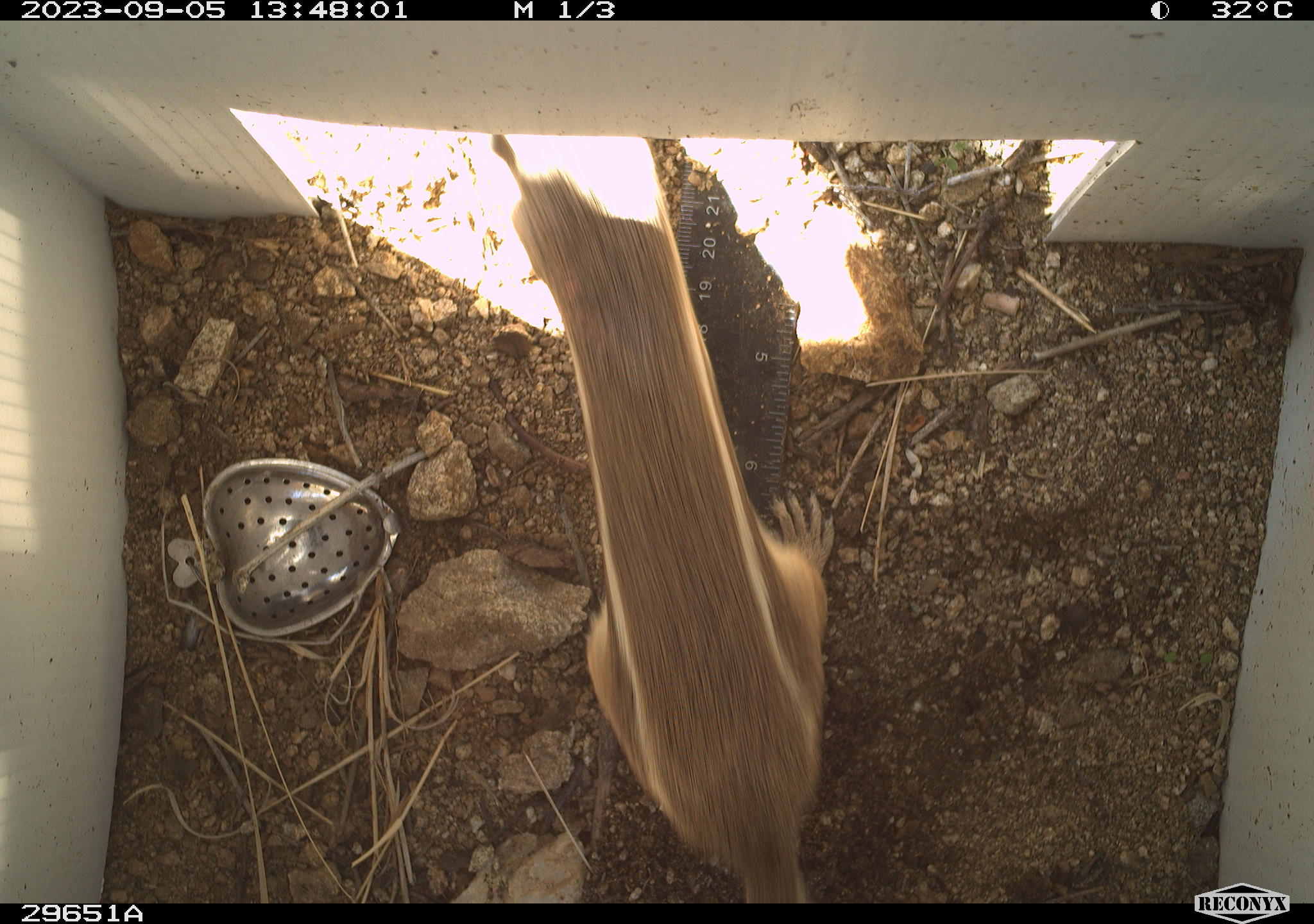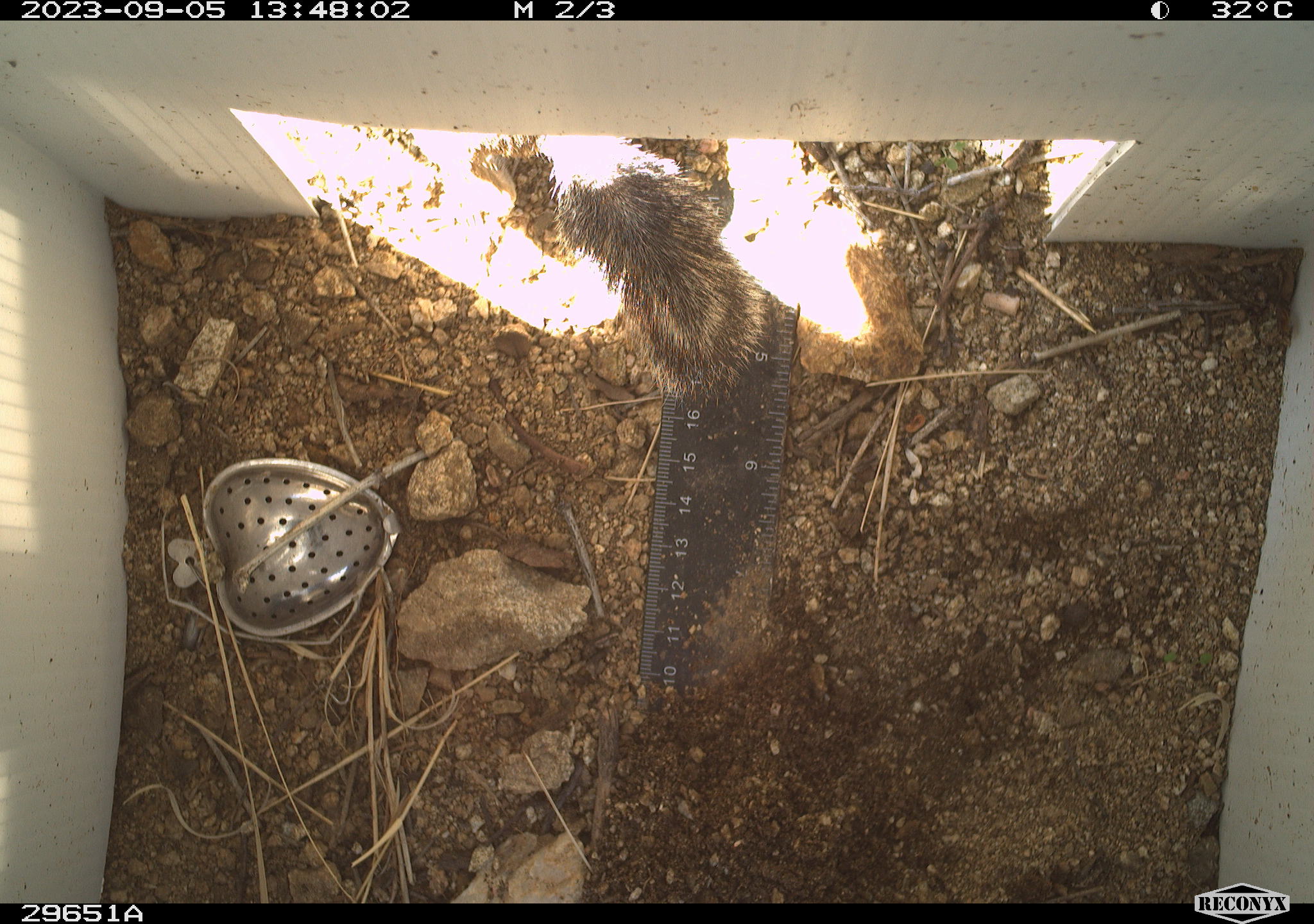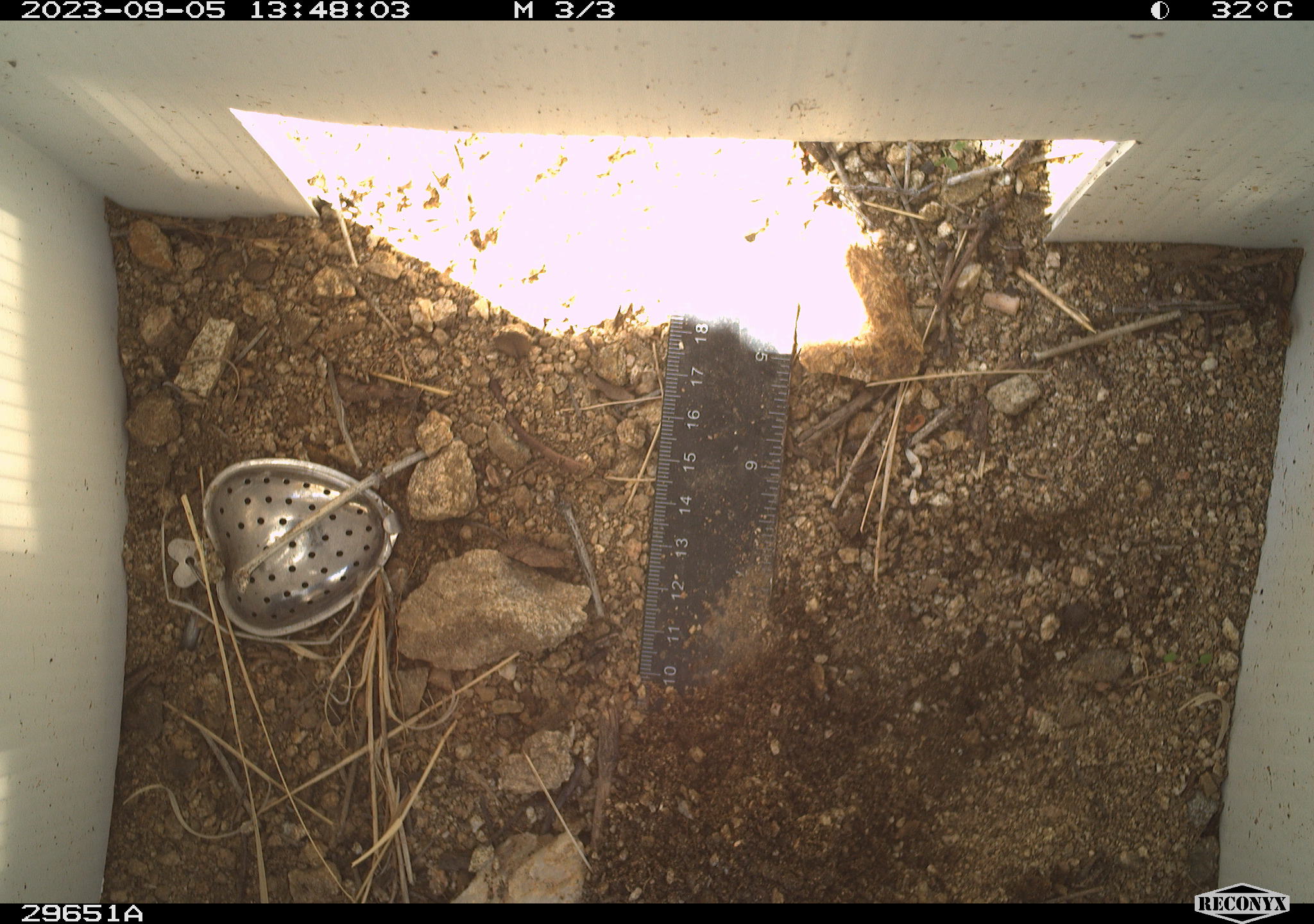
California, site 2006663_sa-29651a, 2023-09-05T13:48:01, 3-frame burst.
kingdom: Animalia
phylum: Chordata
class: Mammalia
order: Rodentia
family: Sciuridae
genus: Ammospermophilus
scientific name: Ammospermophilus leucurus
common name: white-tailed antelope squirrel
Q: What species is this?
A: White-tailed antelope squirrel (Ammospermophilus leucurus).